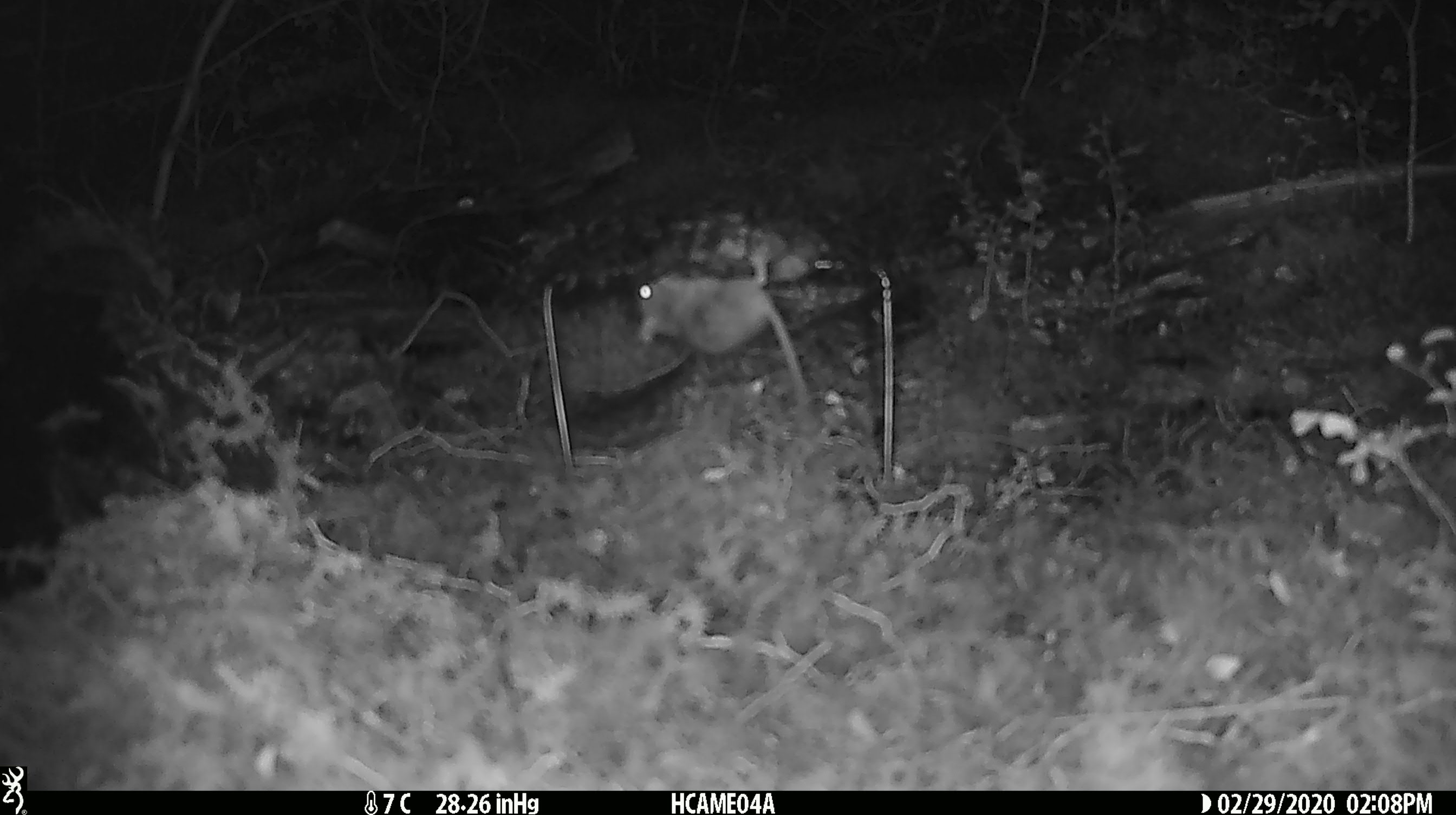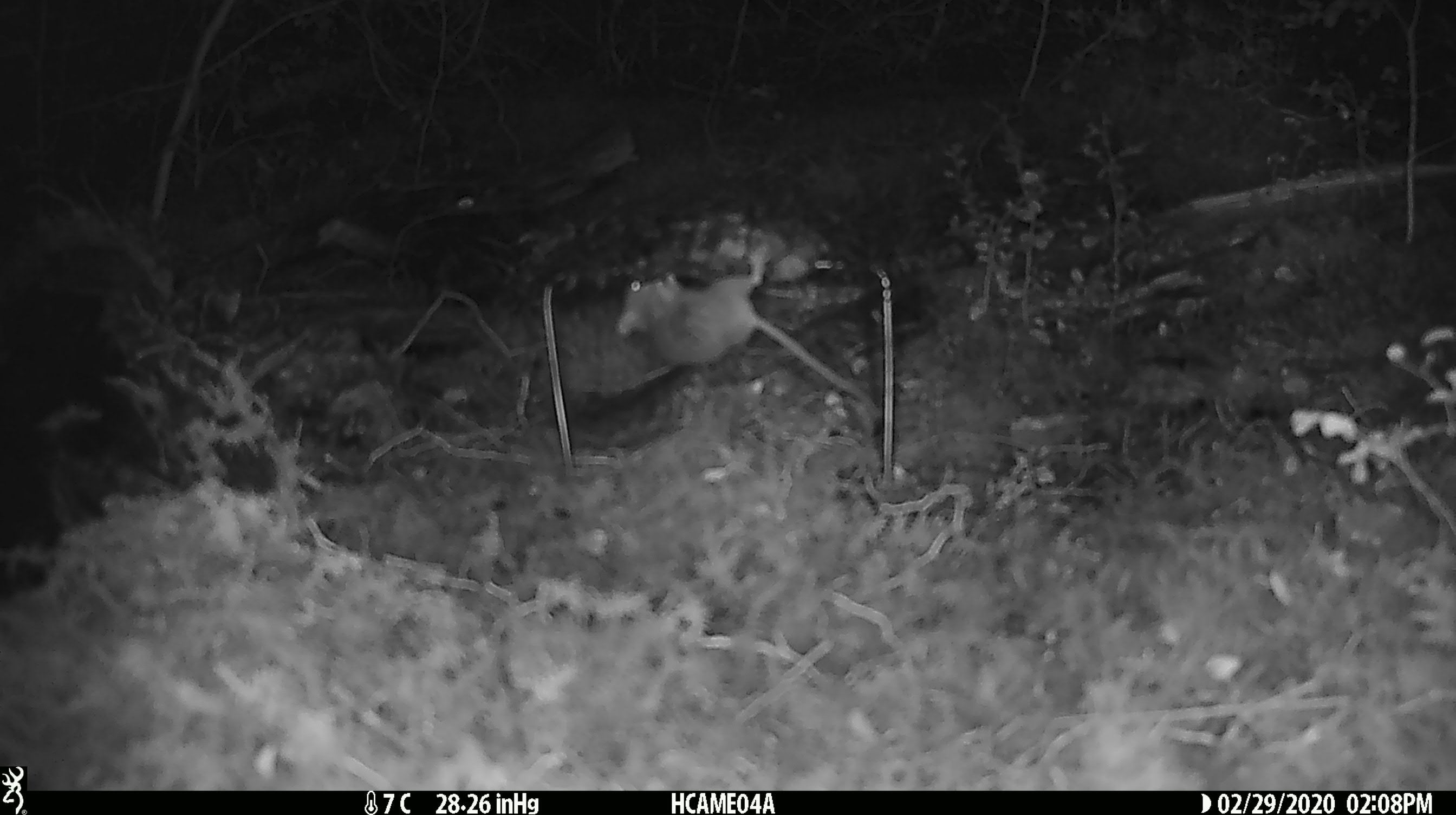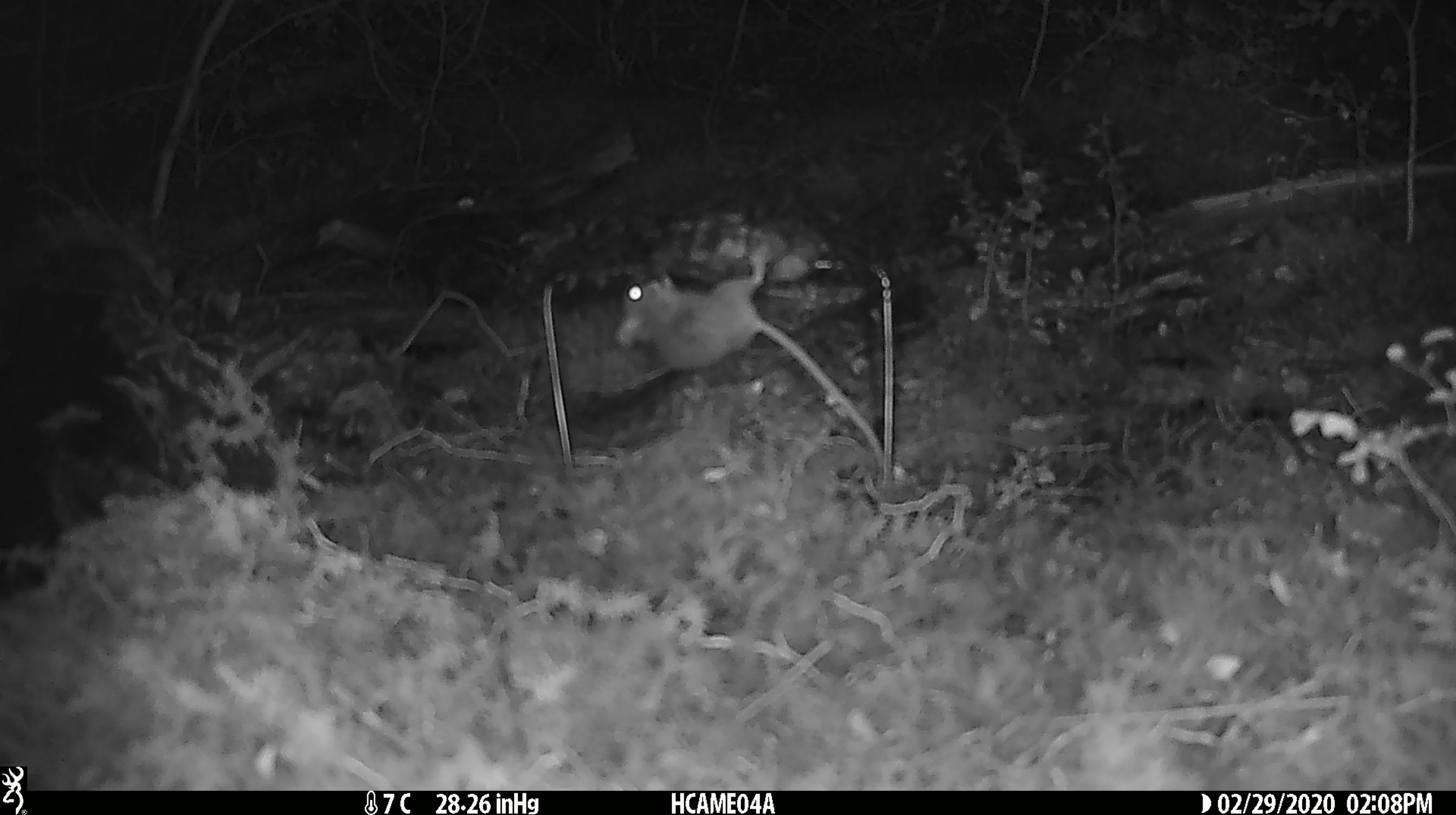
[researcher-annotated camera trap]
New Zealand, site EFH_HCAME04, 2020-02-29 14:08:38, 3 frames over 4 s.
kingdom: Animalia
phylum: Chordata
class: Mammalia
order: Rodentia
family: Muridae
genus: Mus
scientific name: Mus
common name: mouse